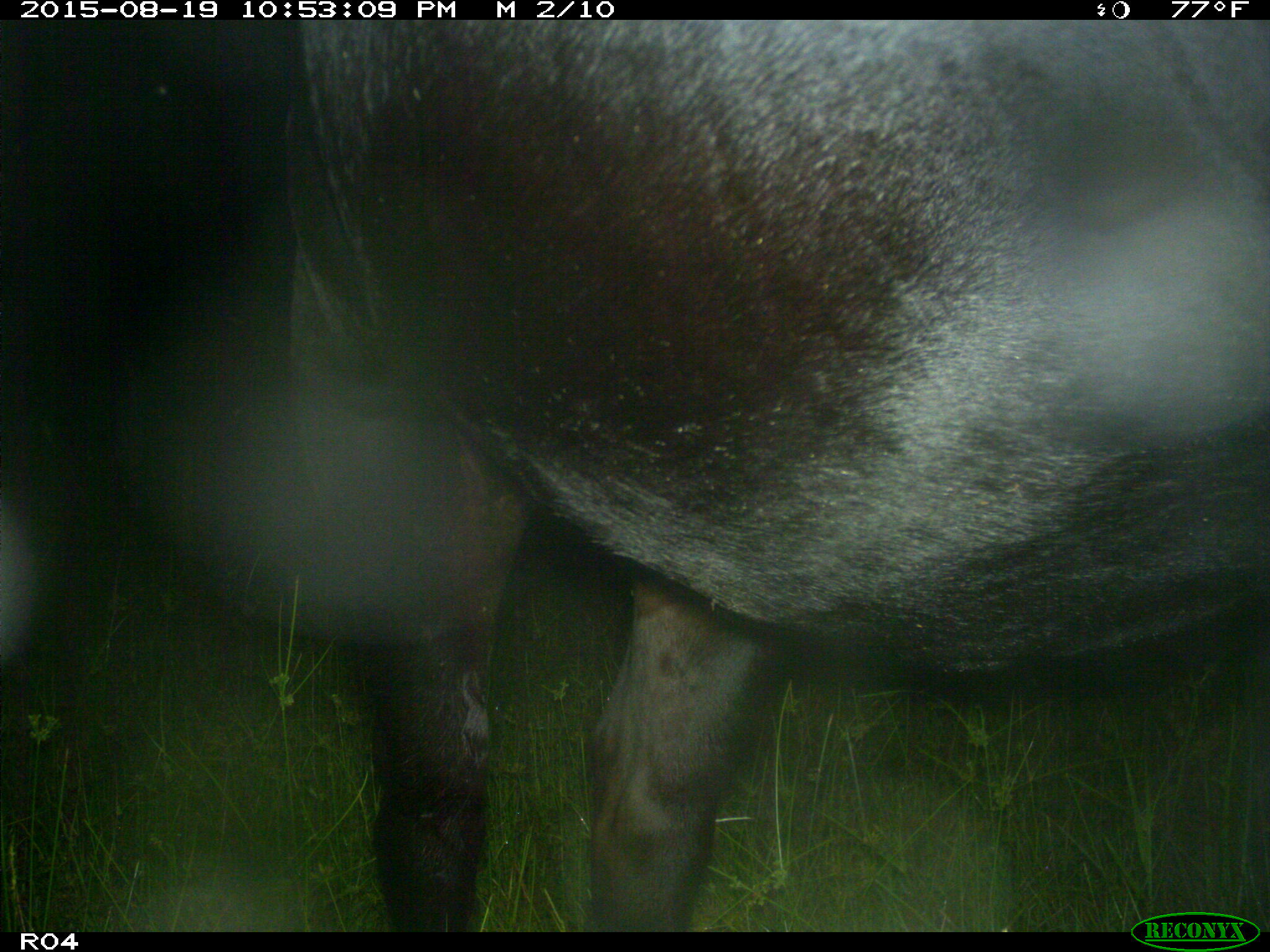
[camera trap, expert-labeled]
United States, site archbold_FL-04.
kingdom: Animalia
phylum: Chordata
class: Mammalia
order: Artiodactyla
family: Bovidae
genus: Bos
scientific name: Bos taurus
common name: domestic cow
Bos taurus (domestic cow).